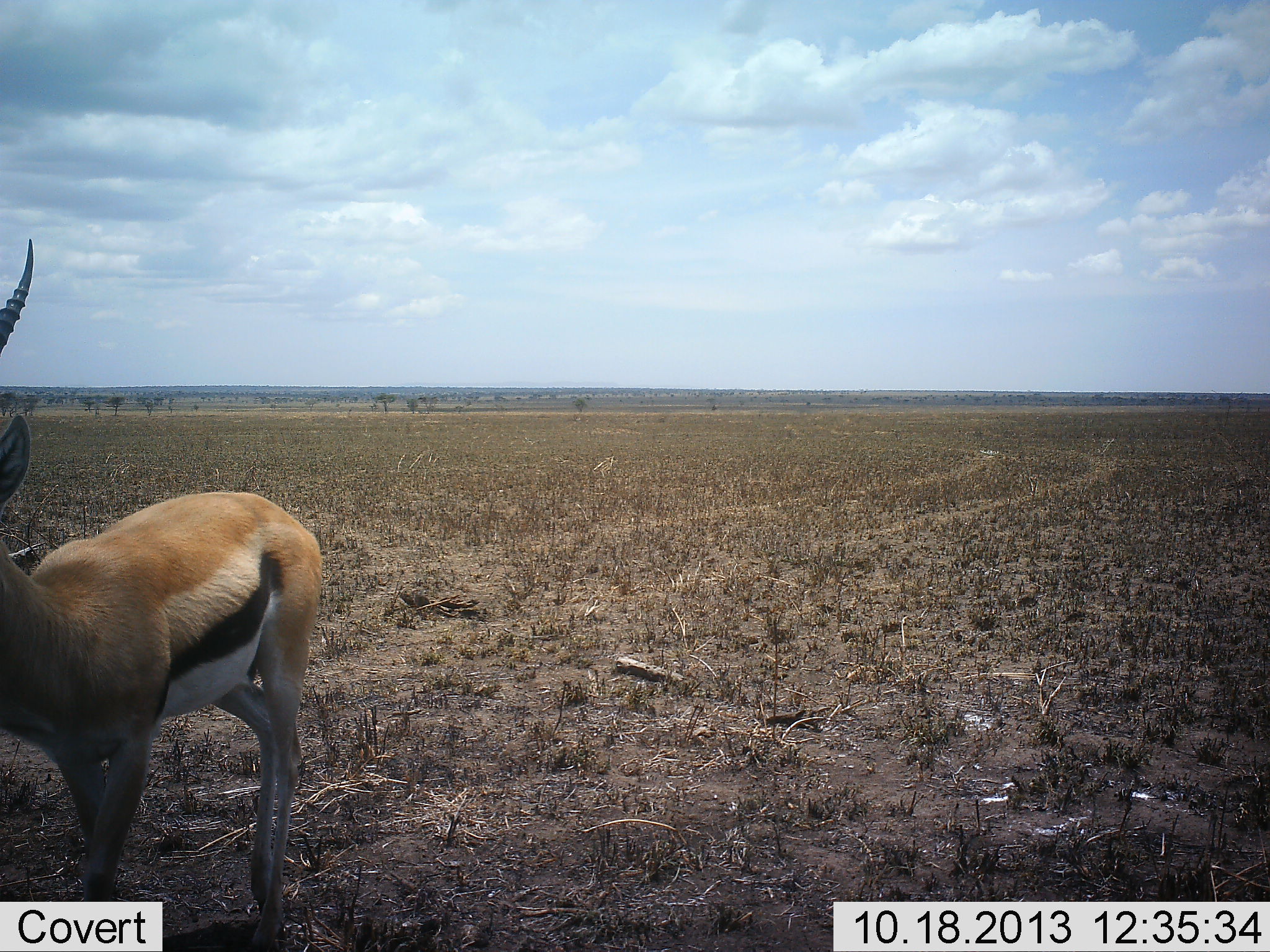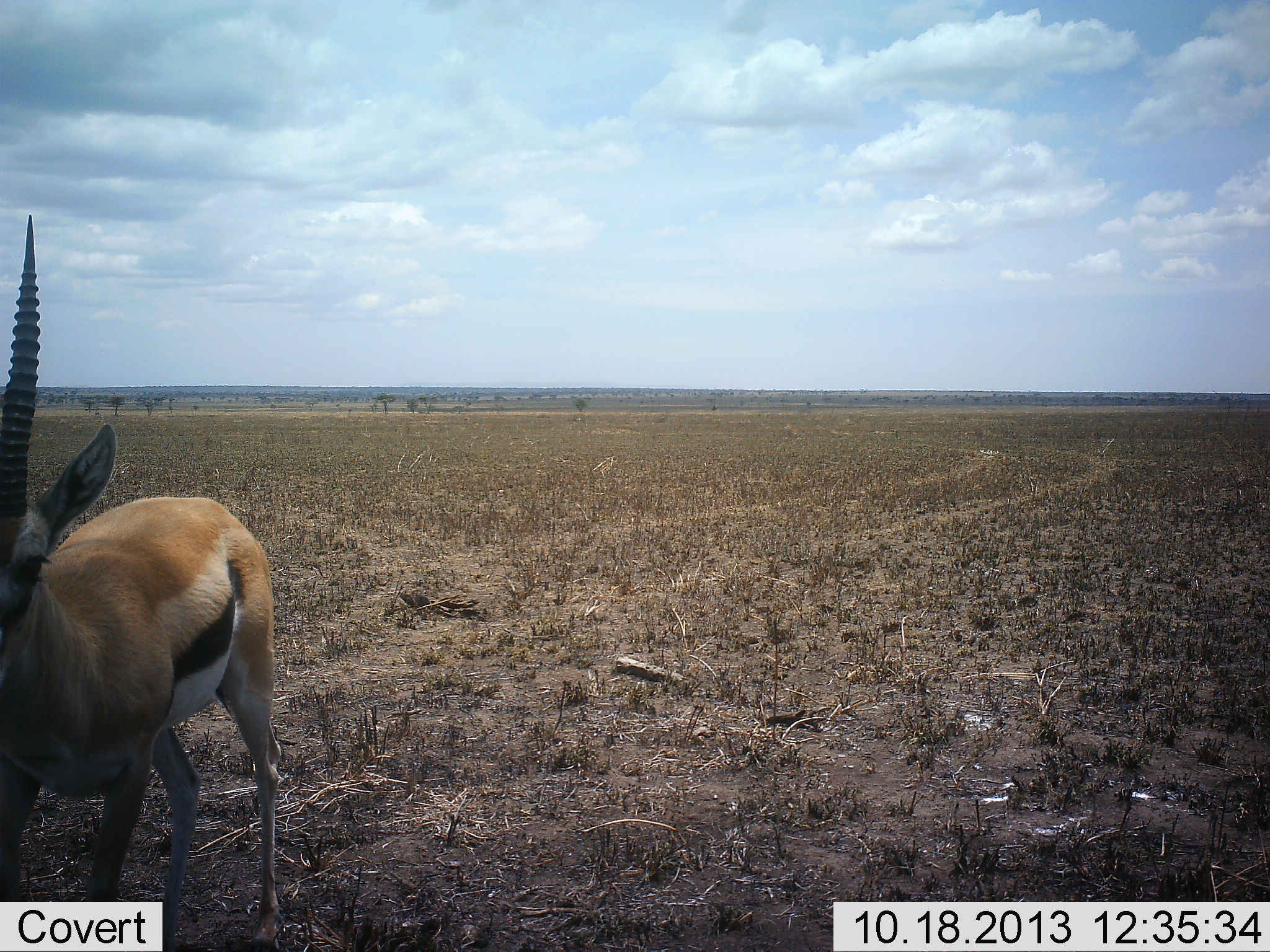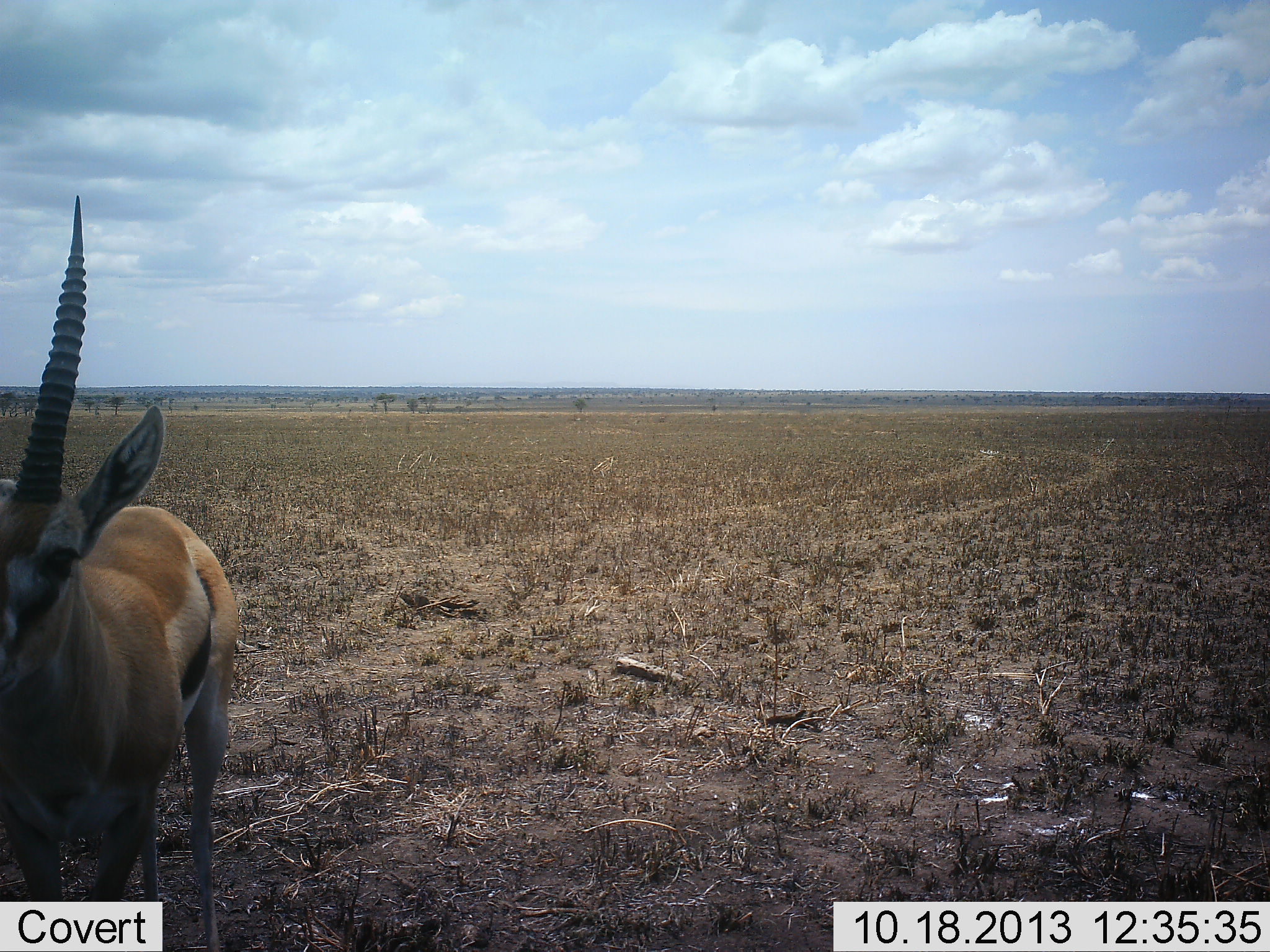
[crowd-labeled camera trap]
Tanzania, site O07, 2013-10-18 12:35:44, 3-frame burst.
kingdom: Animalia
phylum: Chordata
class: Mammalia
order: Artiodactyla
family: Bovidae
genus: Eudorcas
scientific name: Eudorcas thomsonii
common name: thomson's gazelle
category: gazellethomsons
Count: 1.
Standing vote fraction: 40%.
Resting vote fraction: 0%.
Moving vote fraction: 60%.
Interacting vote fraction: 0%.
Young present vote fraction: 0%.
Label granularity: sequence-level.